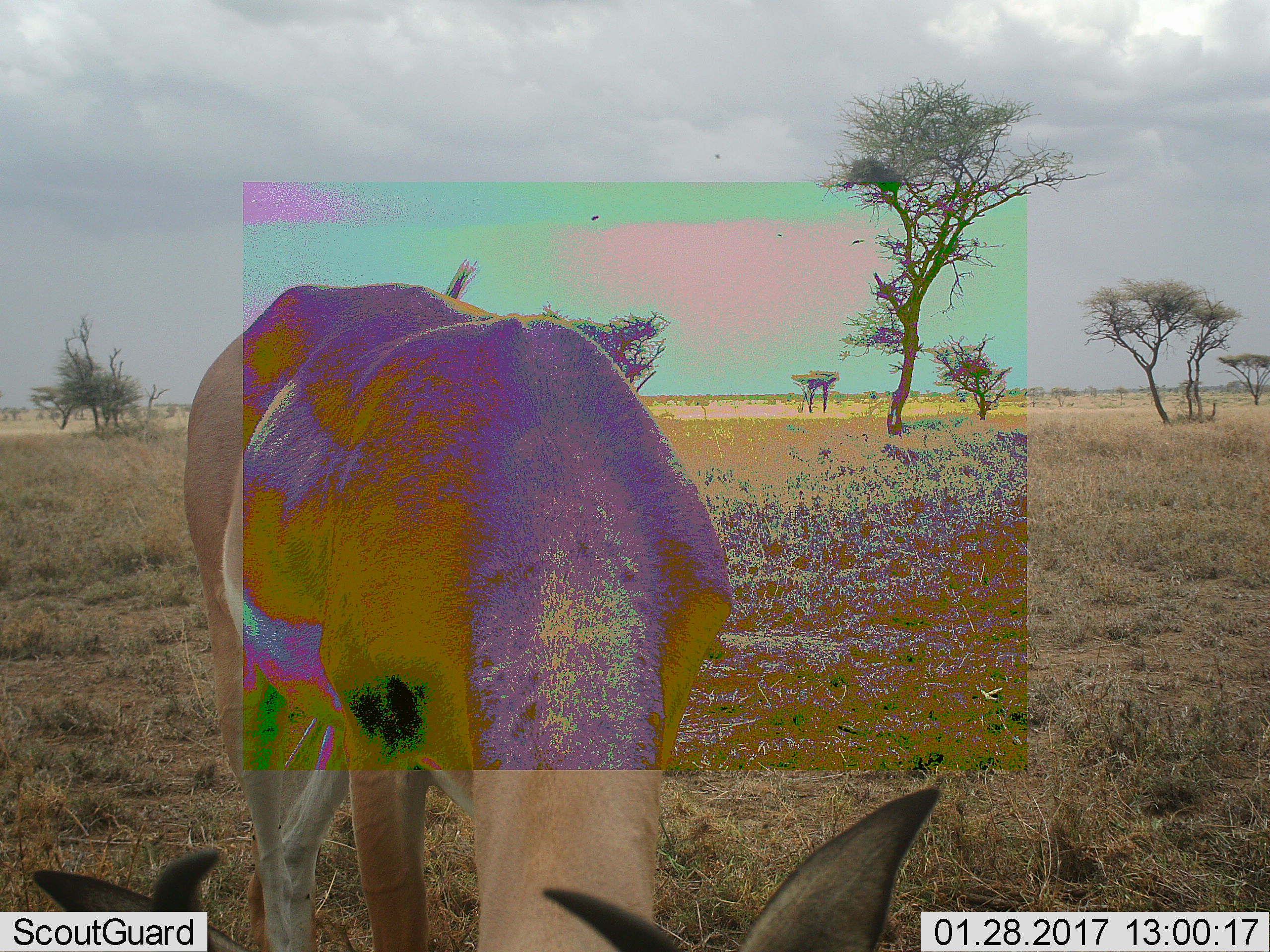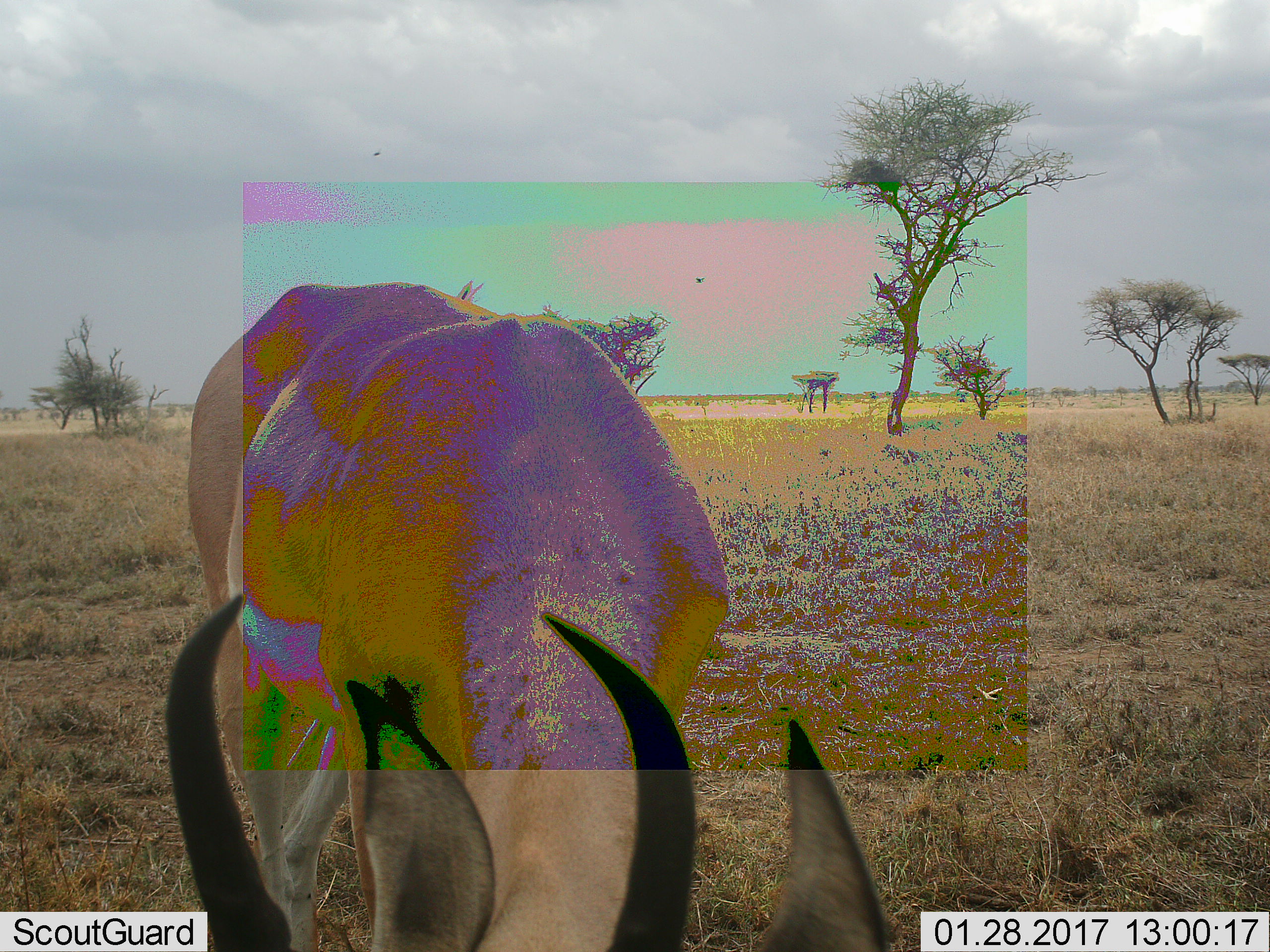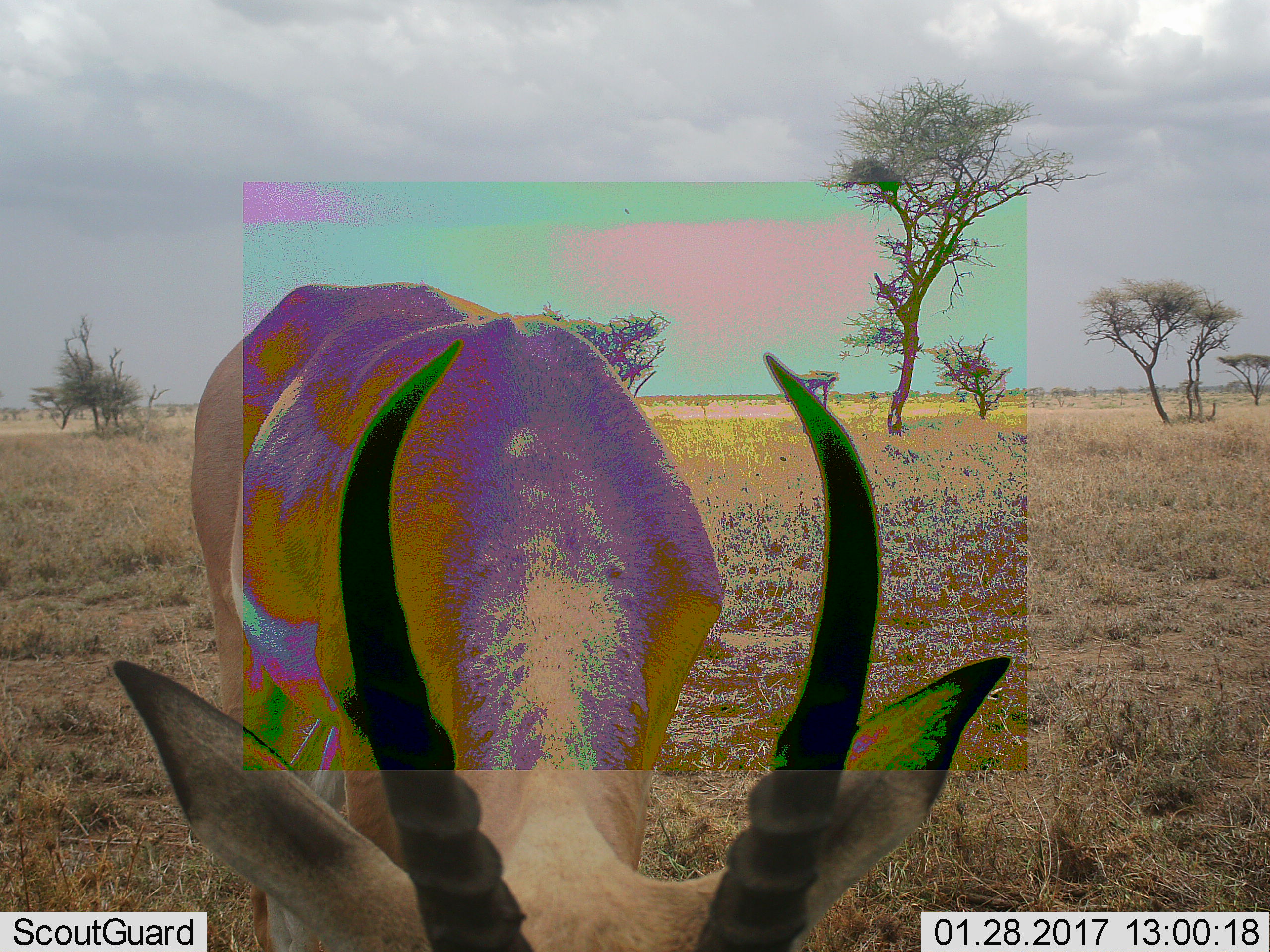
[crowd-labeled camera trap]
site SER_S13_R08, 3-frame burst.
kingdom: Animalia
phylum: Chordata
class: Mammalia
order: Artiodactyla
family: Bovidae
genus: Nanger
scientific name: Nanger granti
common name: grant's gazelle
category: gazellegrants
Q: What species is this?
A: Gazellegrants (grant's gazelle) (Nanger granti).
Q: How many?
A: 1.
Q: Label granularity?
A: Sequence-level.